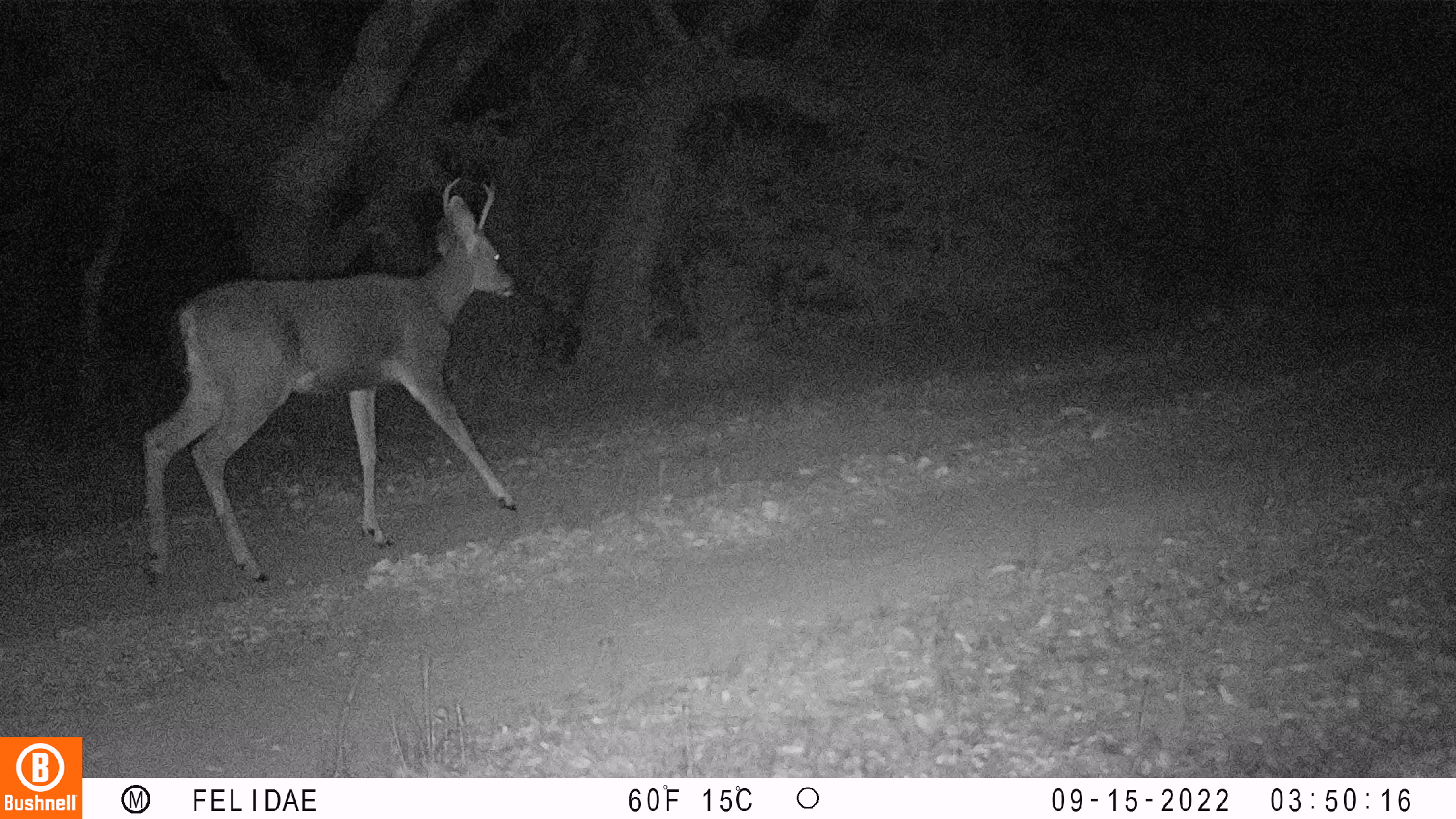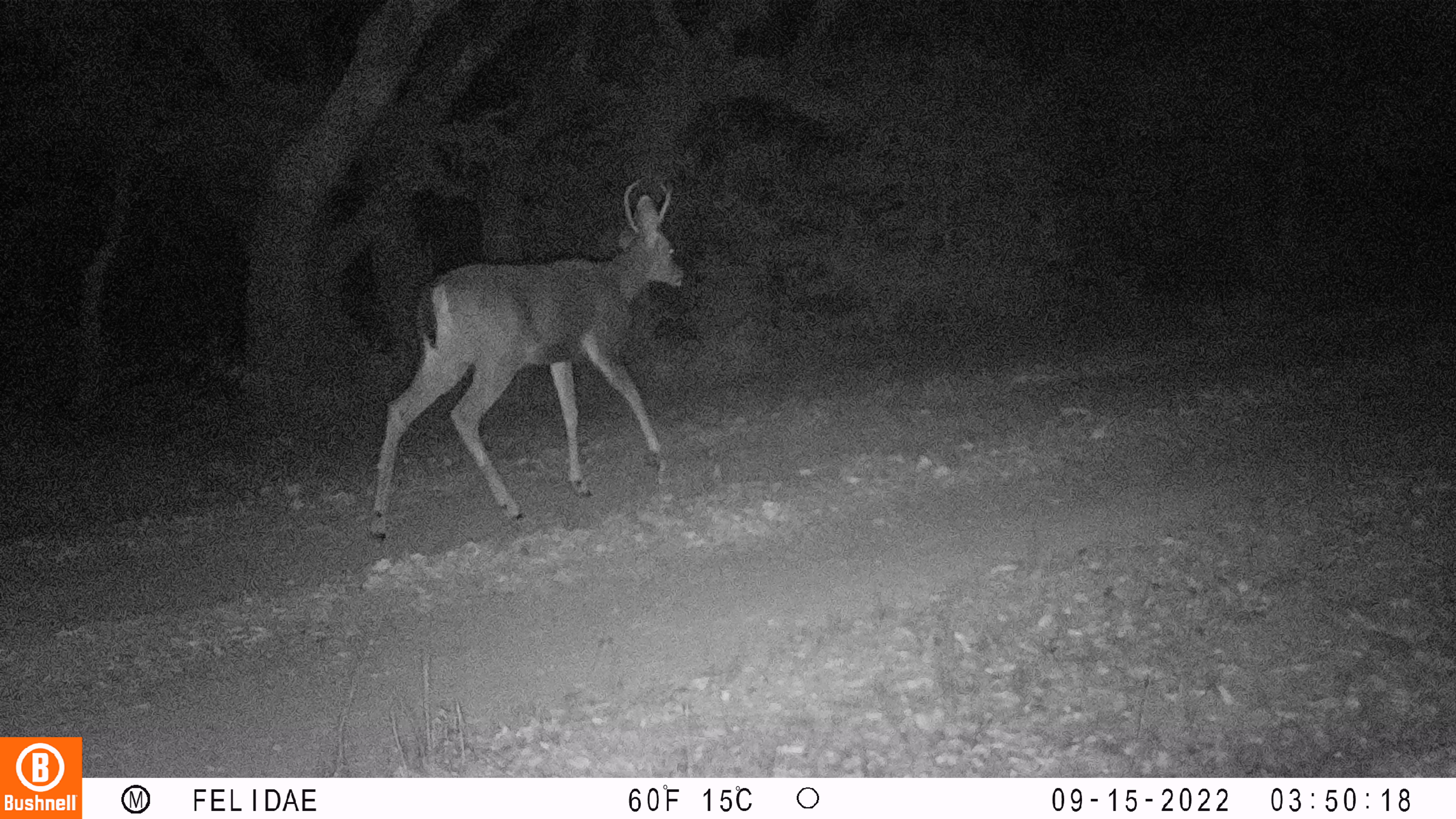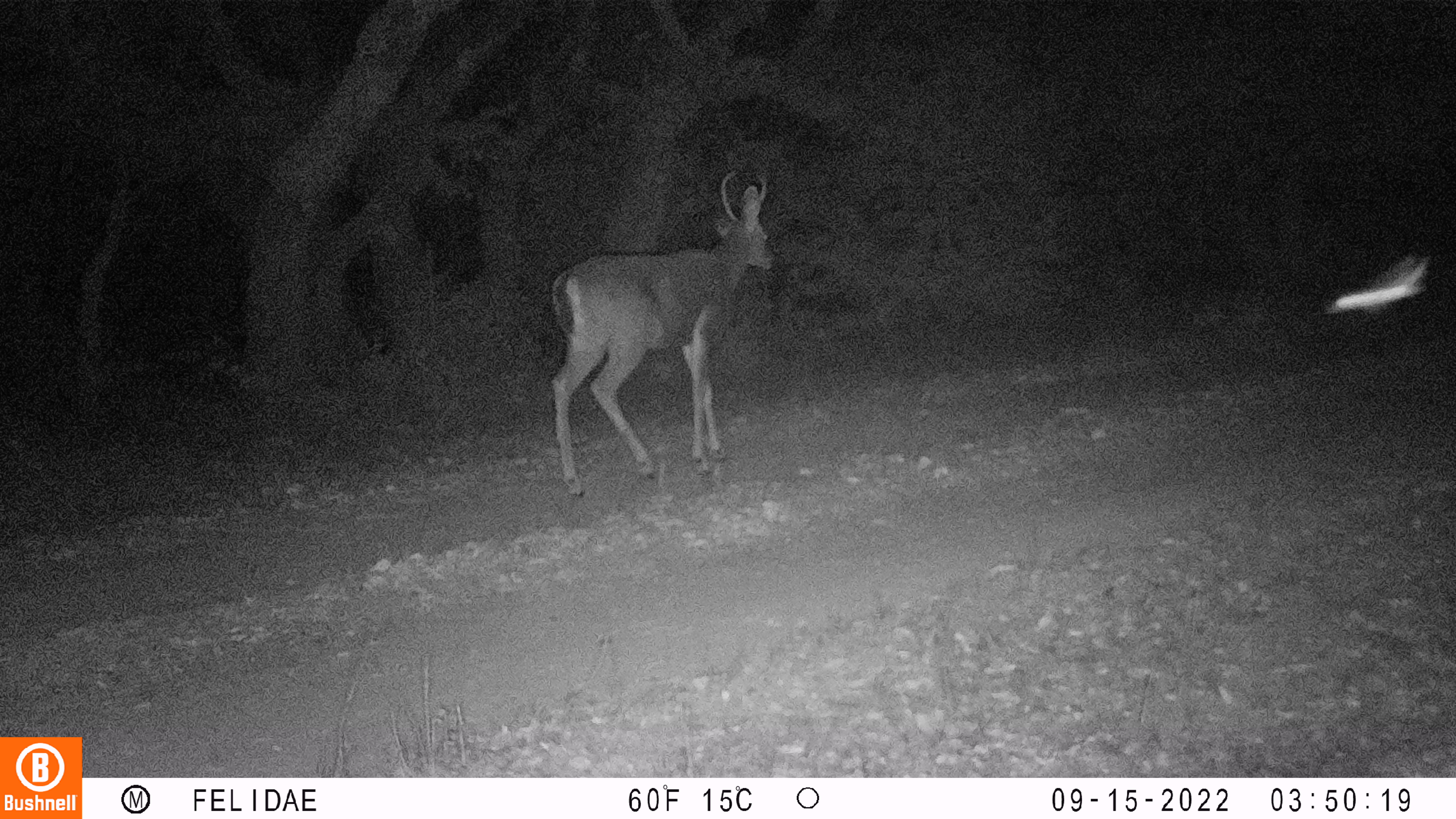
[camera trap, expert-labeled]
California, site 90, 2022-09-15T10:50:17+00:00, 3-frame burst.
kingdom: Animalia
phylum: Chordata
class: Mammalia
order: Artiodactyla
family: Cervidae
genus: Odocoileus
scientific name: Odocoileus hemionus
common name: mule deer